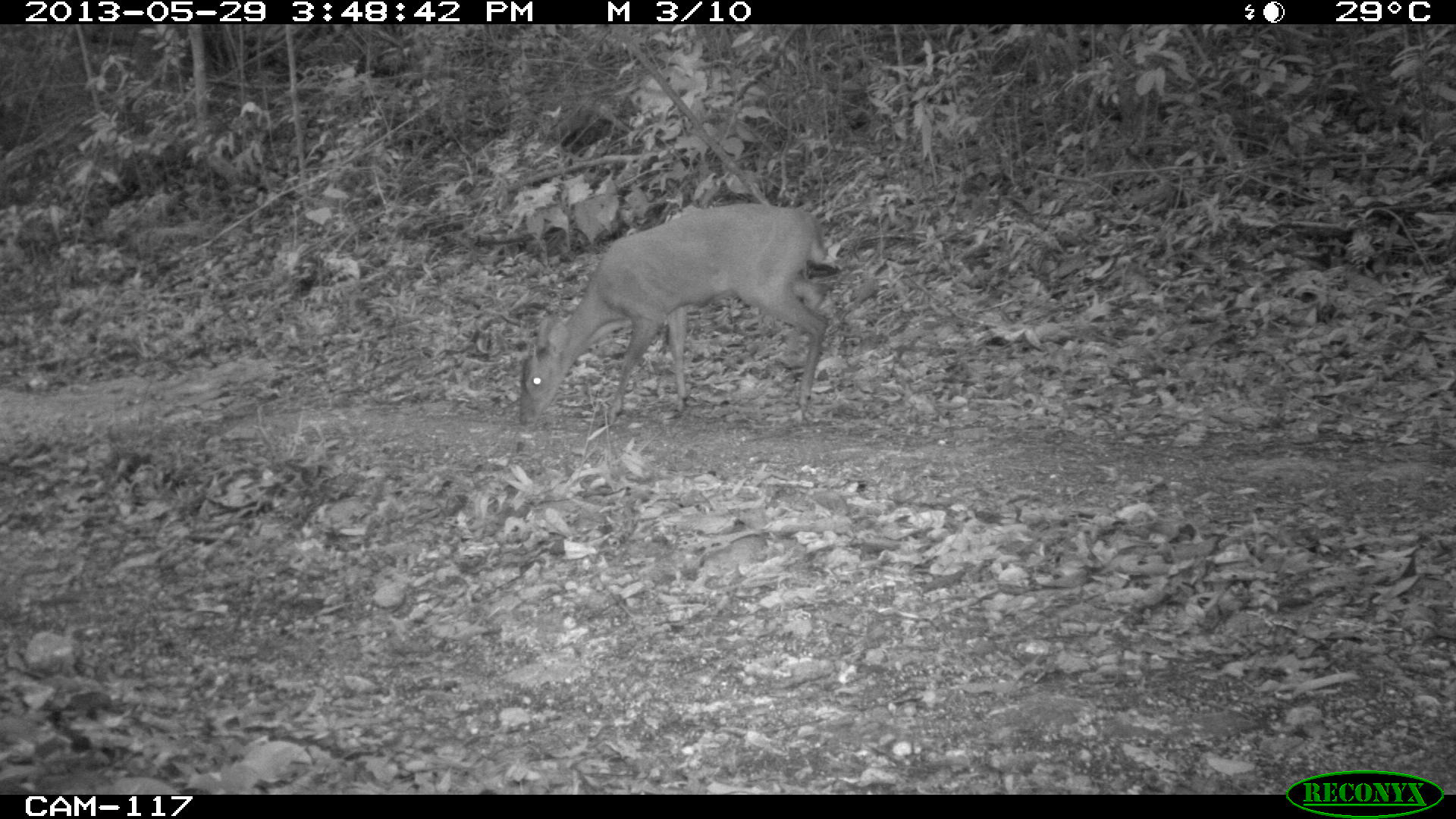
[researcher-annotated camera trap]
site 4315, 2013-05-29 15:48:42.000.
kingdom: Animalia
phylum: Chordata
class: Mammalia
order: Artiodactyla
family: Cervidae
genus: Mazama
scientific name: Mazama temama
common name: central american red brocket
Mazama temama (central american red brocket), count 1, sex male.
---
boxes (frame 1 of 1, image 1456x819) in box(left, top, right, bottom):
mazama temama: box(516, 204, 831, 426)